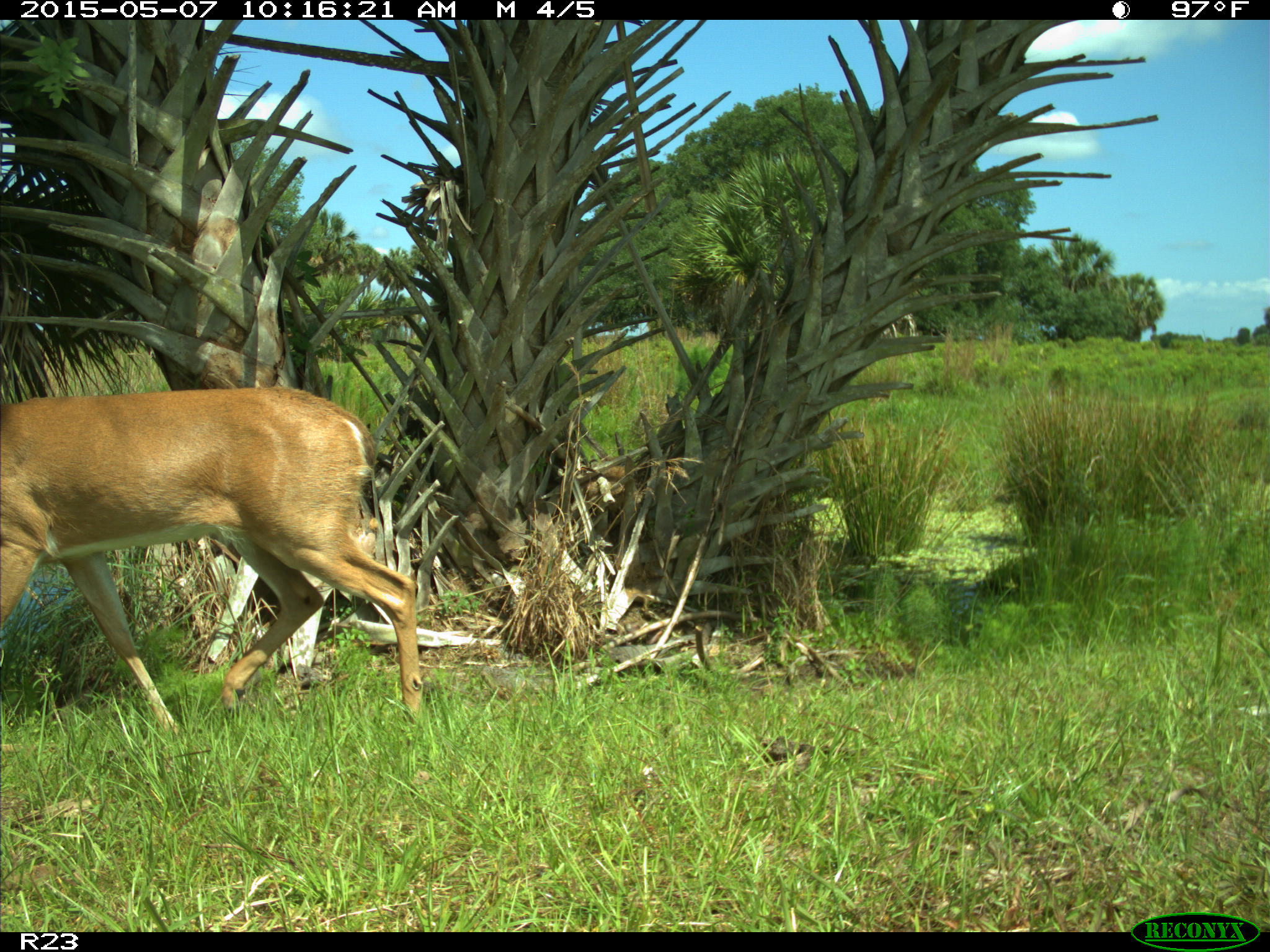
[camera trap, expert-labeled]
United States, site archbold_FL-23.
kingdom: Animalia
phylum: Chordata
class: Mammalia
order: Artiodactyla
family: Bovidae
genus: Bos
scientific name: Bos taurus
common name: domestic cow